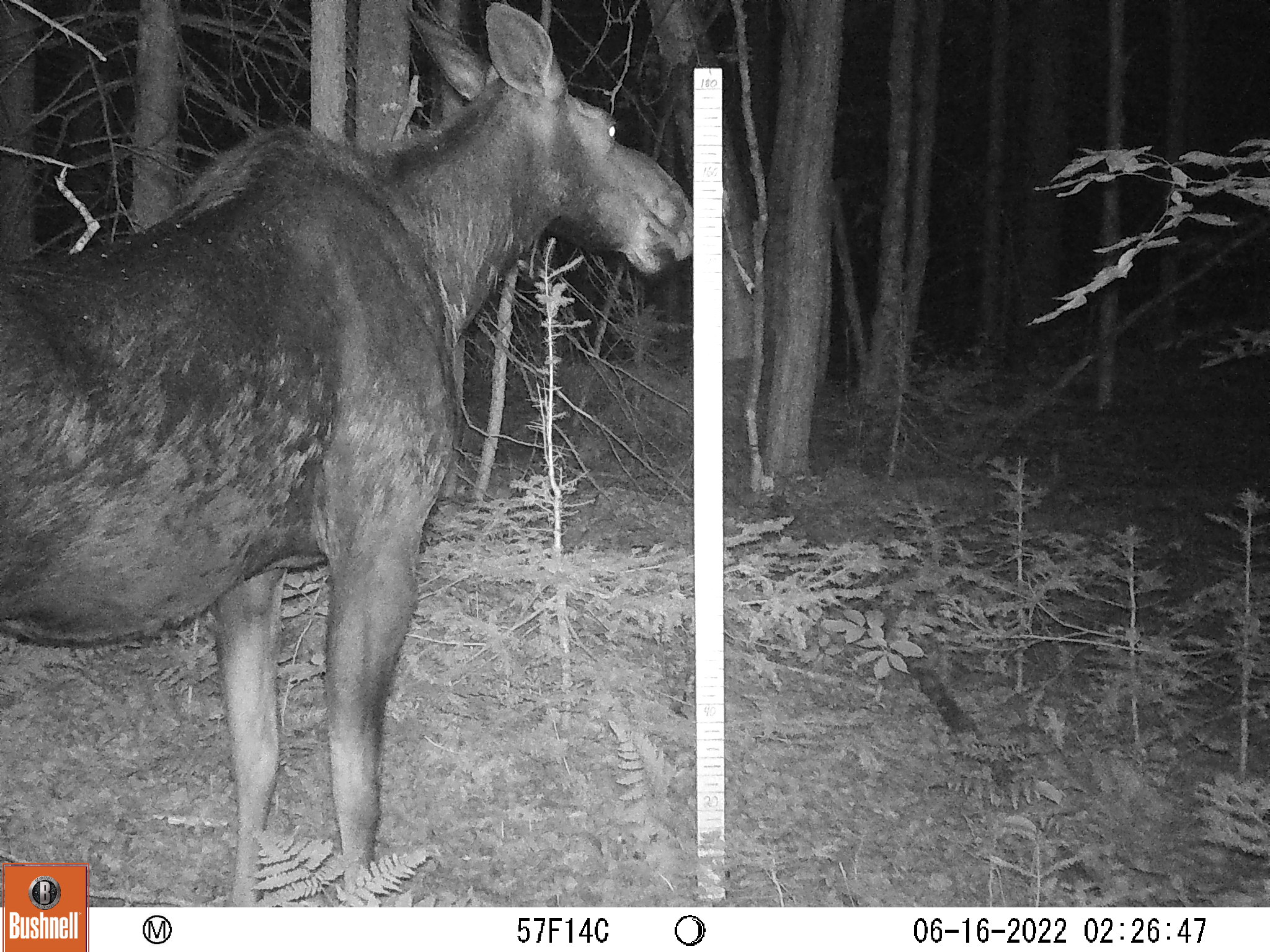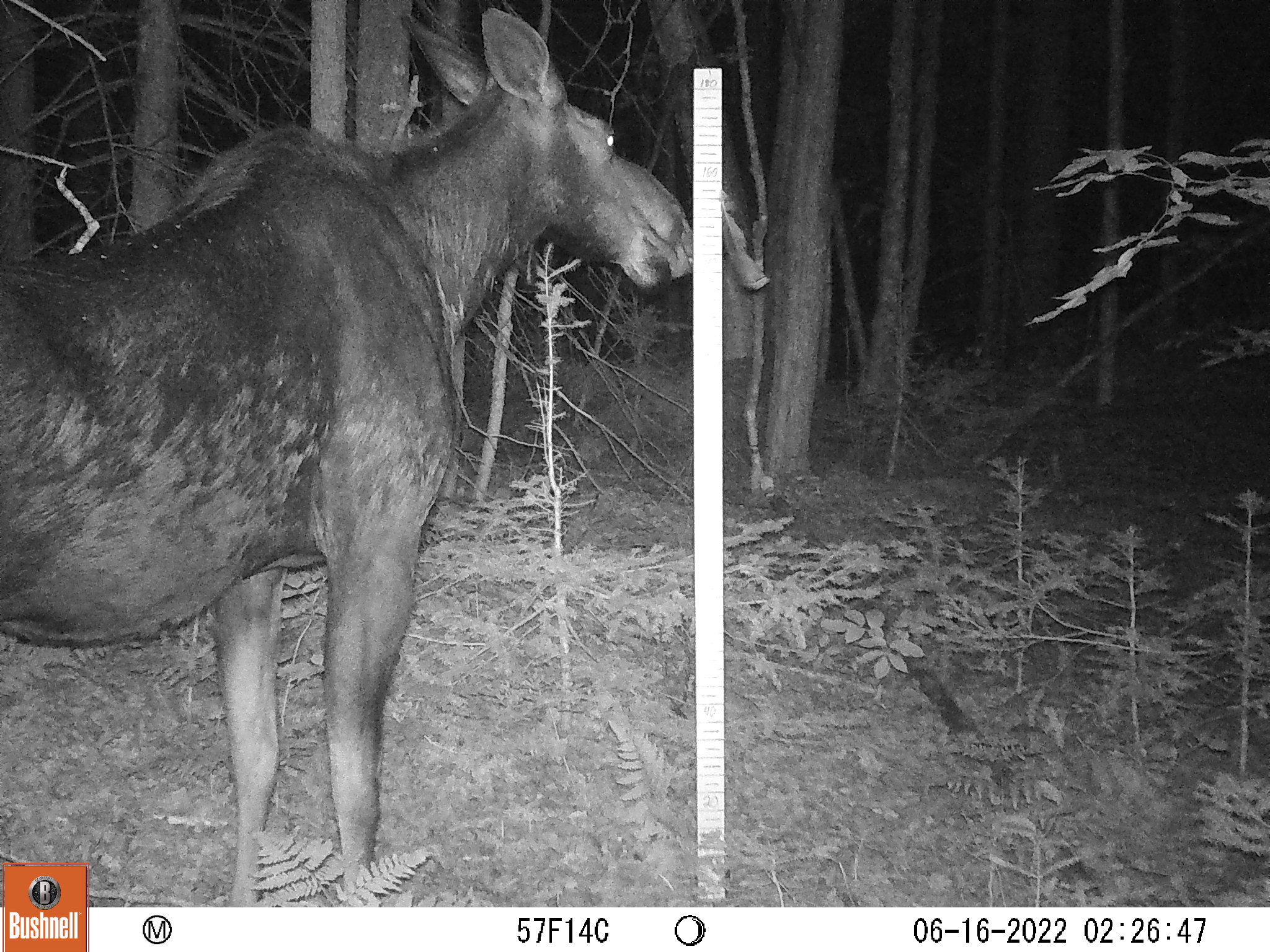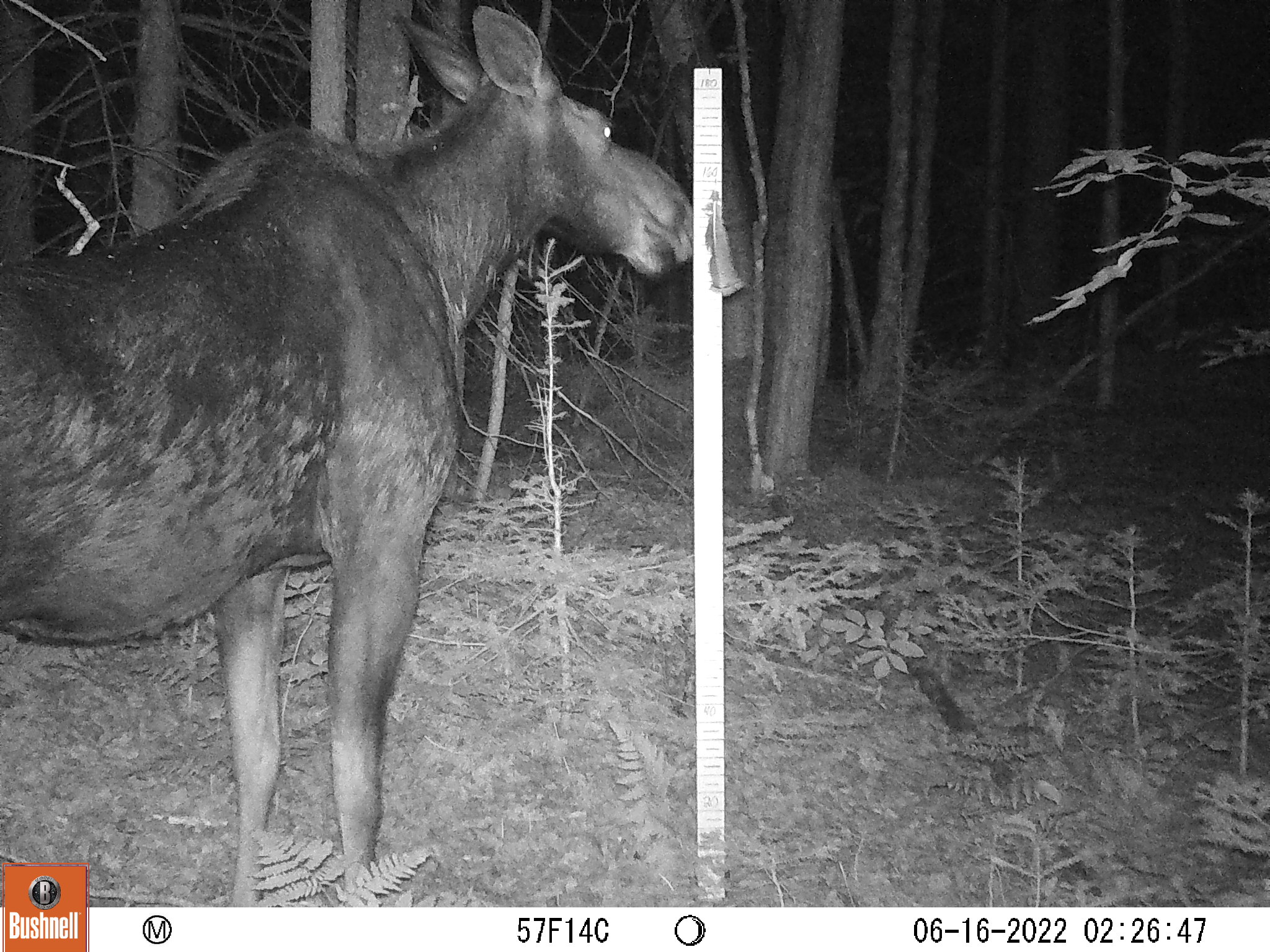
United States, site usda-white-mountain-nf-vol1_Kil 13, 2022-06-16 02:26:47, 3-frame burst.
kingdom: Animalia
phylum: Chordata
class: Mammalia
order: Artiodactyla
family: Cervidae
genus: Alces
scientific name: Alces alces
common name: moose